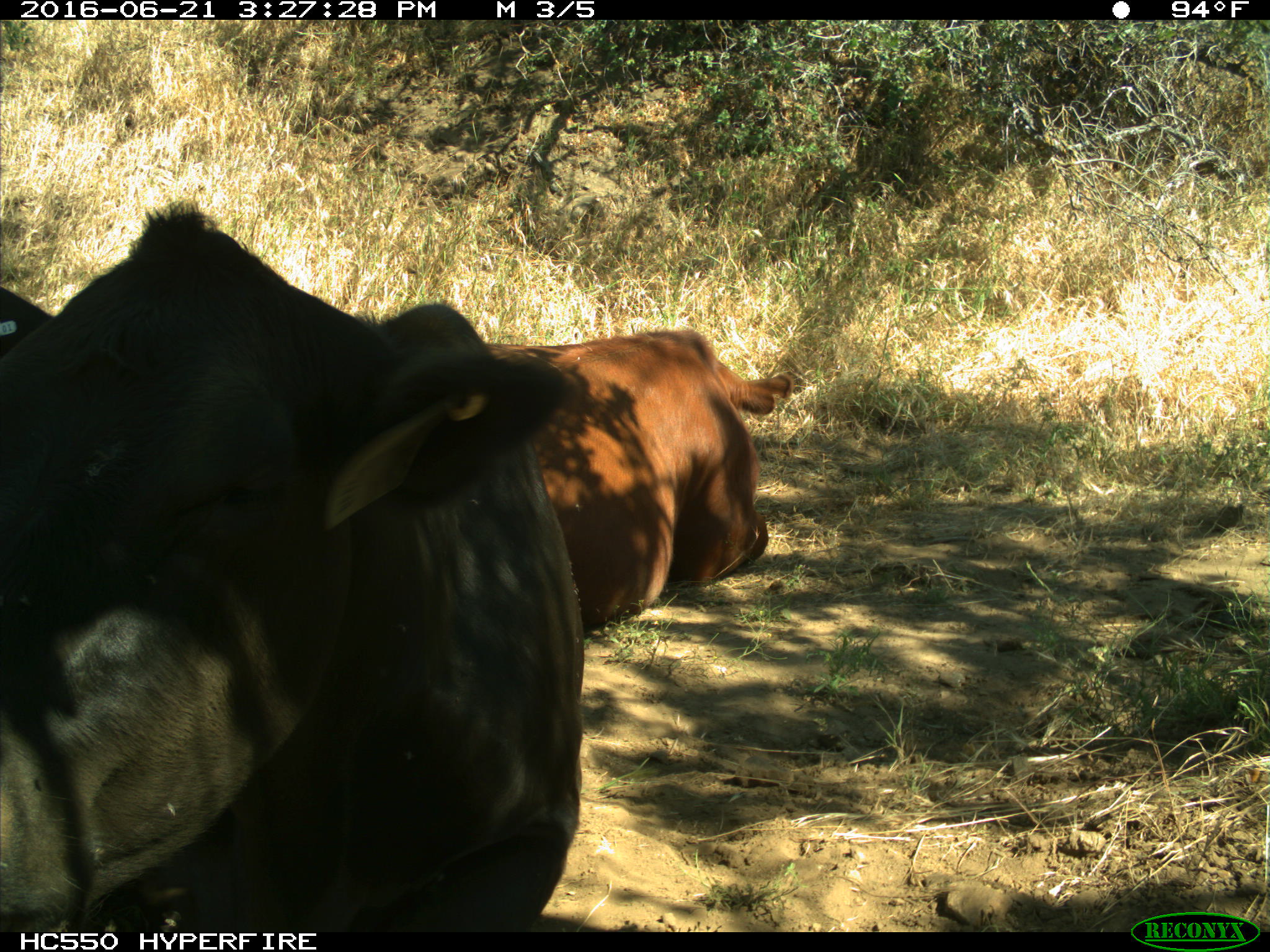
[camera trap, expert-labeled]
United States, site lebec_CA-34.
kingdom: Animalia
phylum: Chordata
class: Mammalia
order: Artiodactyla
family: Bovidae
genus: Bos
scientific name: Bos taurus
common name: domestic cow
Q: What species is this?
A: Bos taurus (domestic cow).